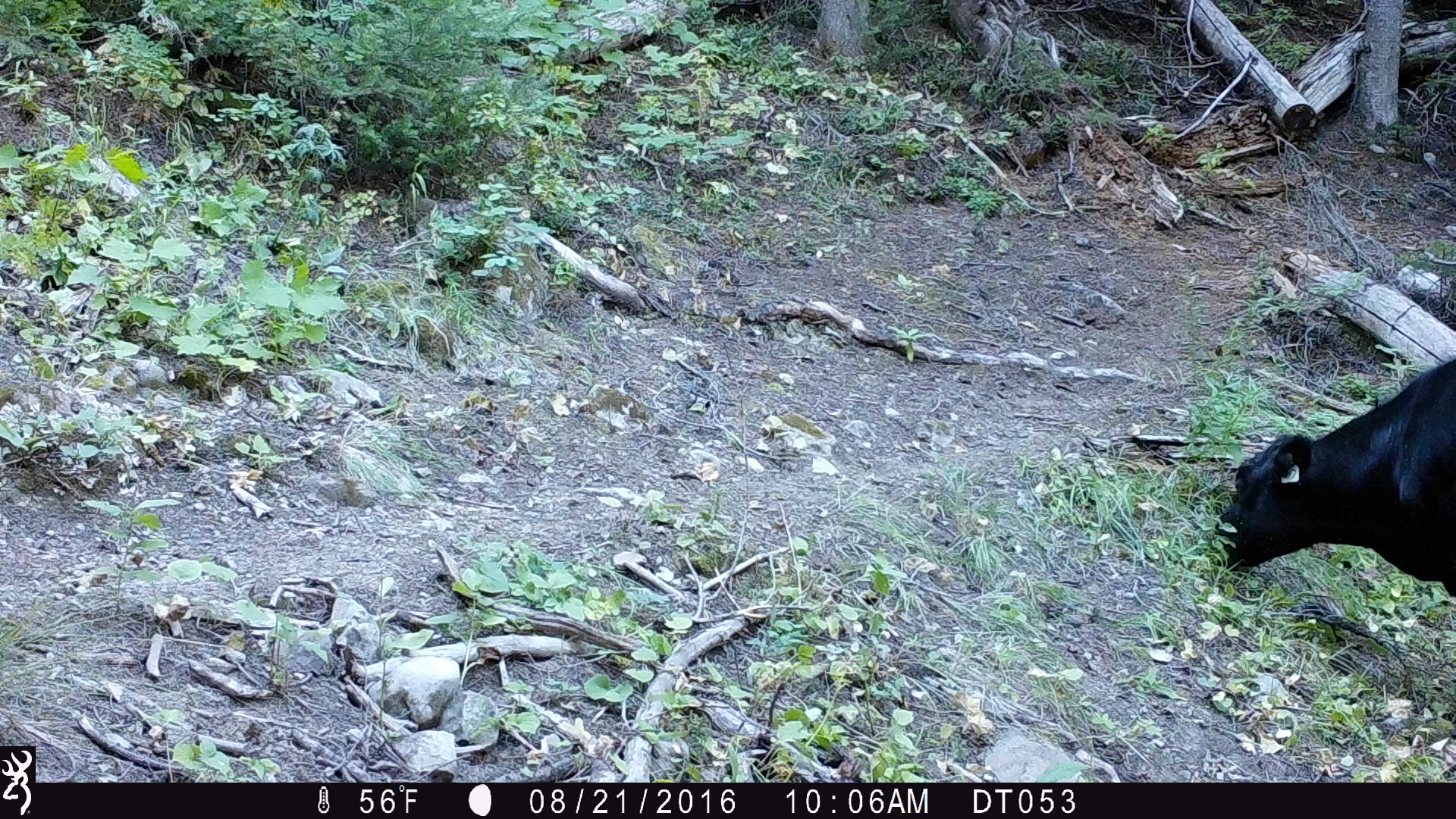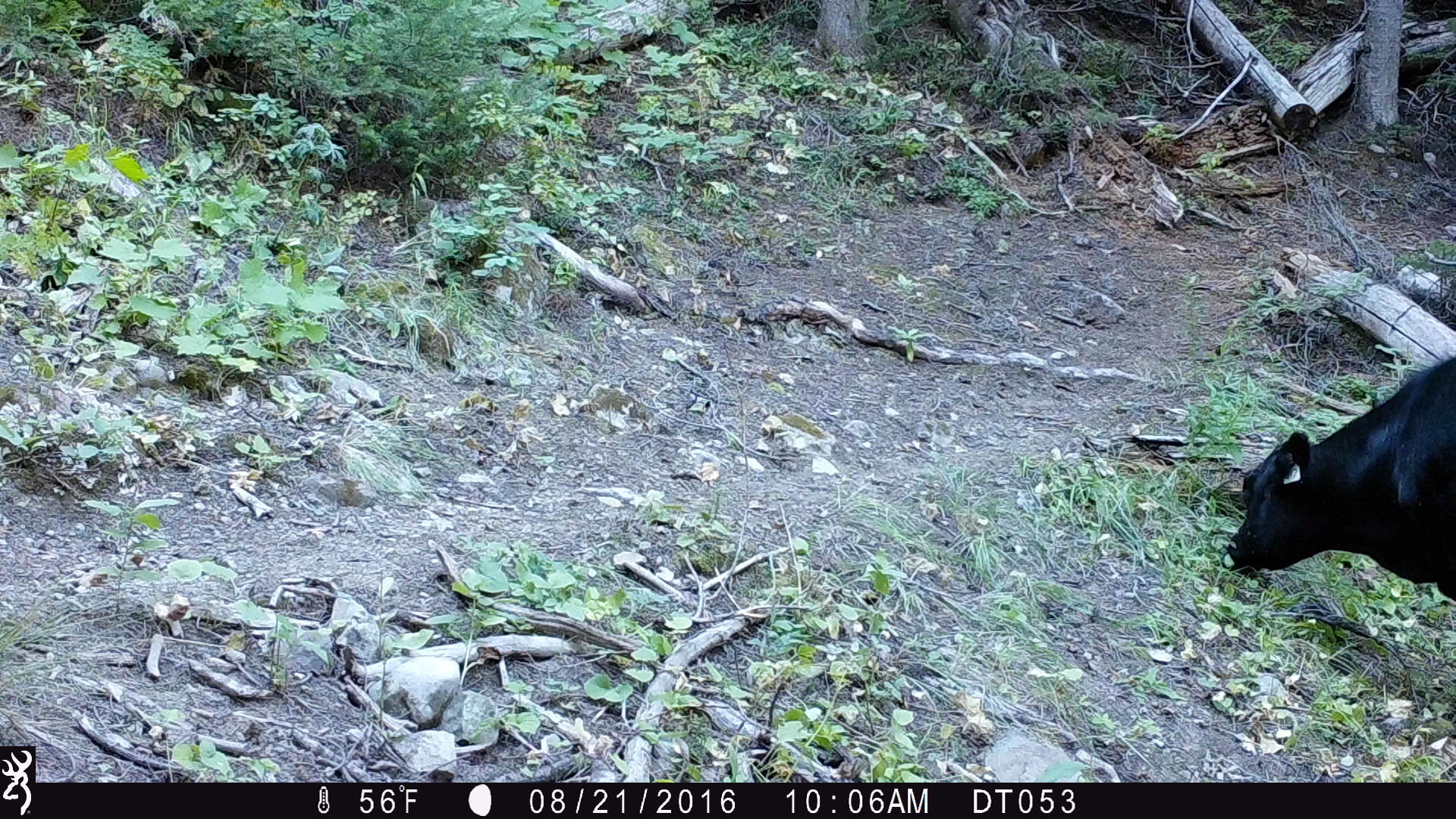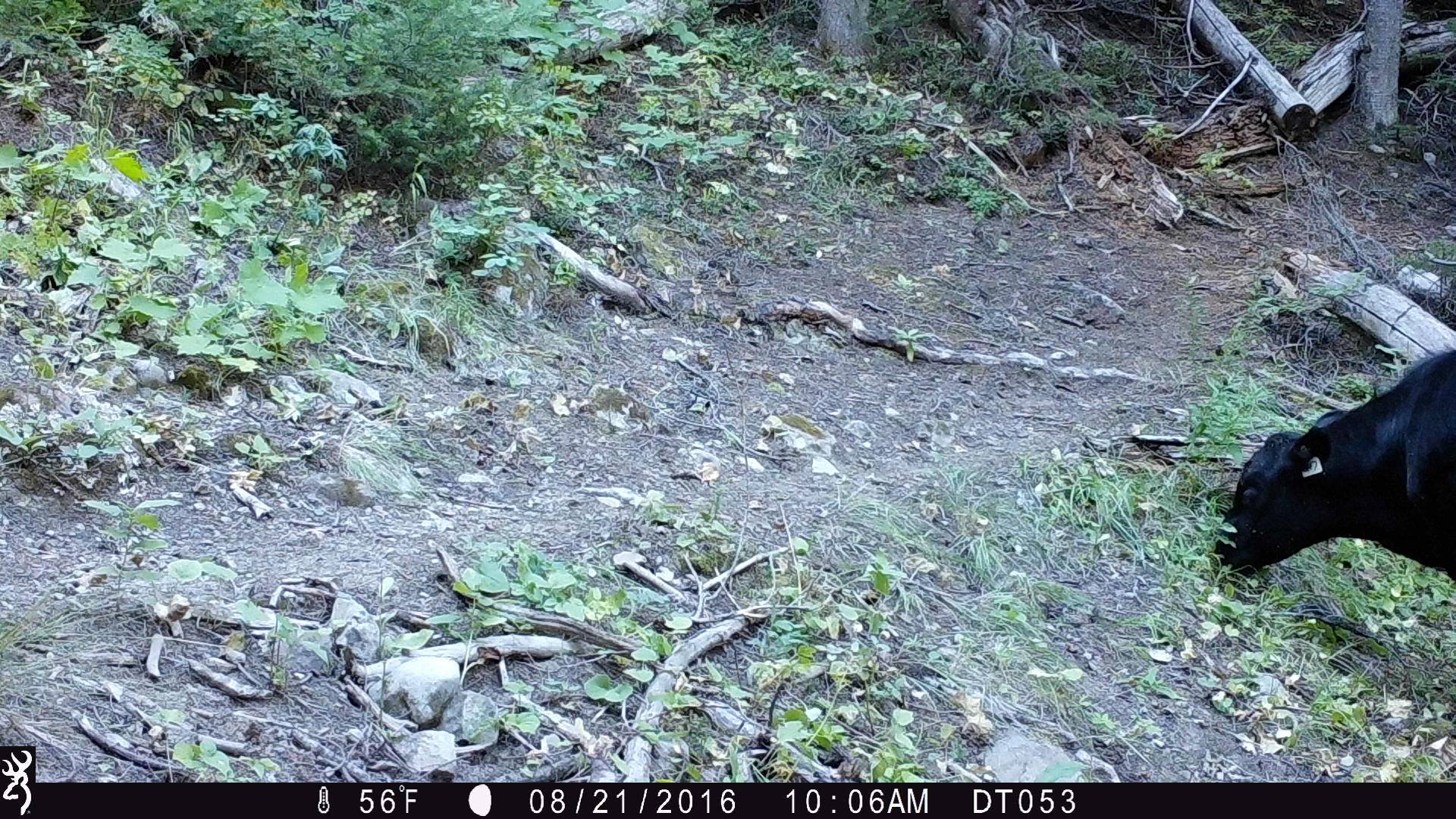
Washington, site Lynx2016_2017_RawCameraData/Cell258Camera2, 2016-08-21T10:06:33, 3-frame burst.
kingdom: Animalia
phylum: Chordata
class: Mammalia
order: Artiodactyla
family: Bovidae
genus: Bos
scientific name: Bos taurus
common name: domestic cattle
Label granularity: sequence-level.